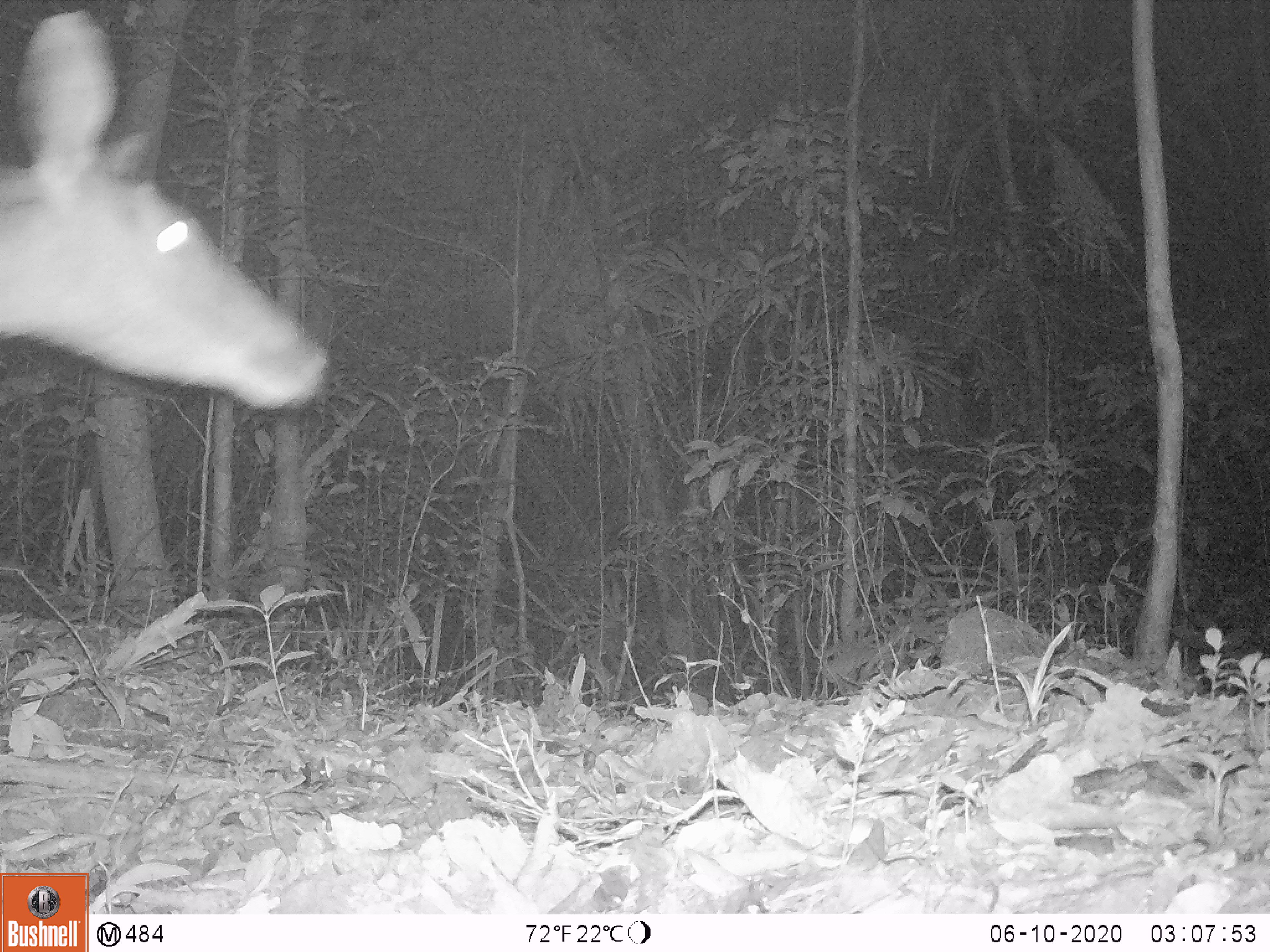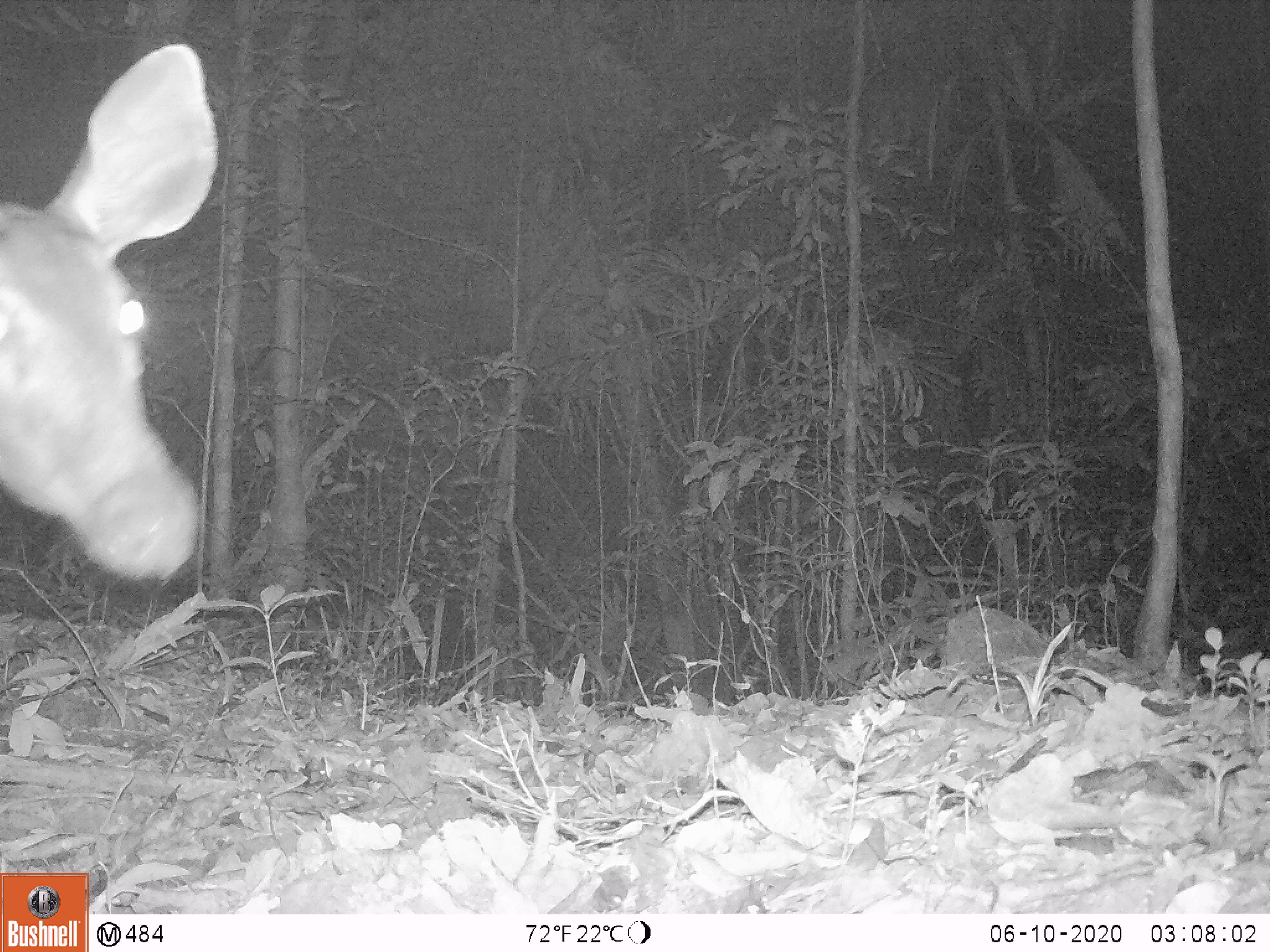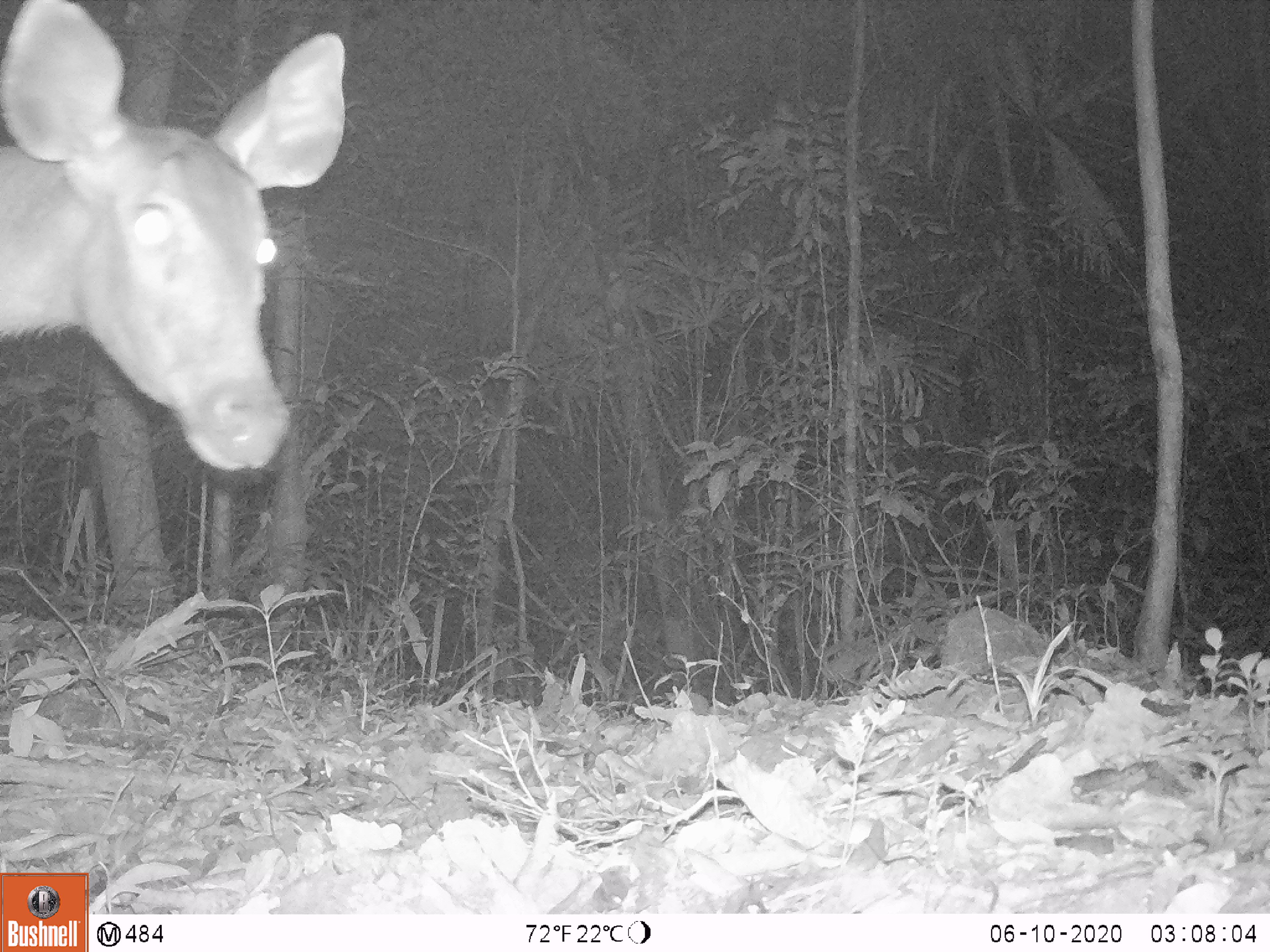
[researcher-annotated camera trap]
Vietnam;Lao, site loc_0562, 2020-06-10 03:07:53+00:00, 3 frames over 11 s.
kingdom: Animalia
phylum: Chordata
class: Mammalia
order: Artiodactyla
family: Cervidae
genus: Rusa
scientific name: Rusa unicolor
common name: sambar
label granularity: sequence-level